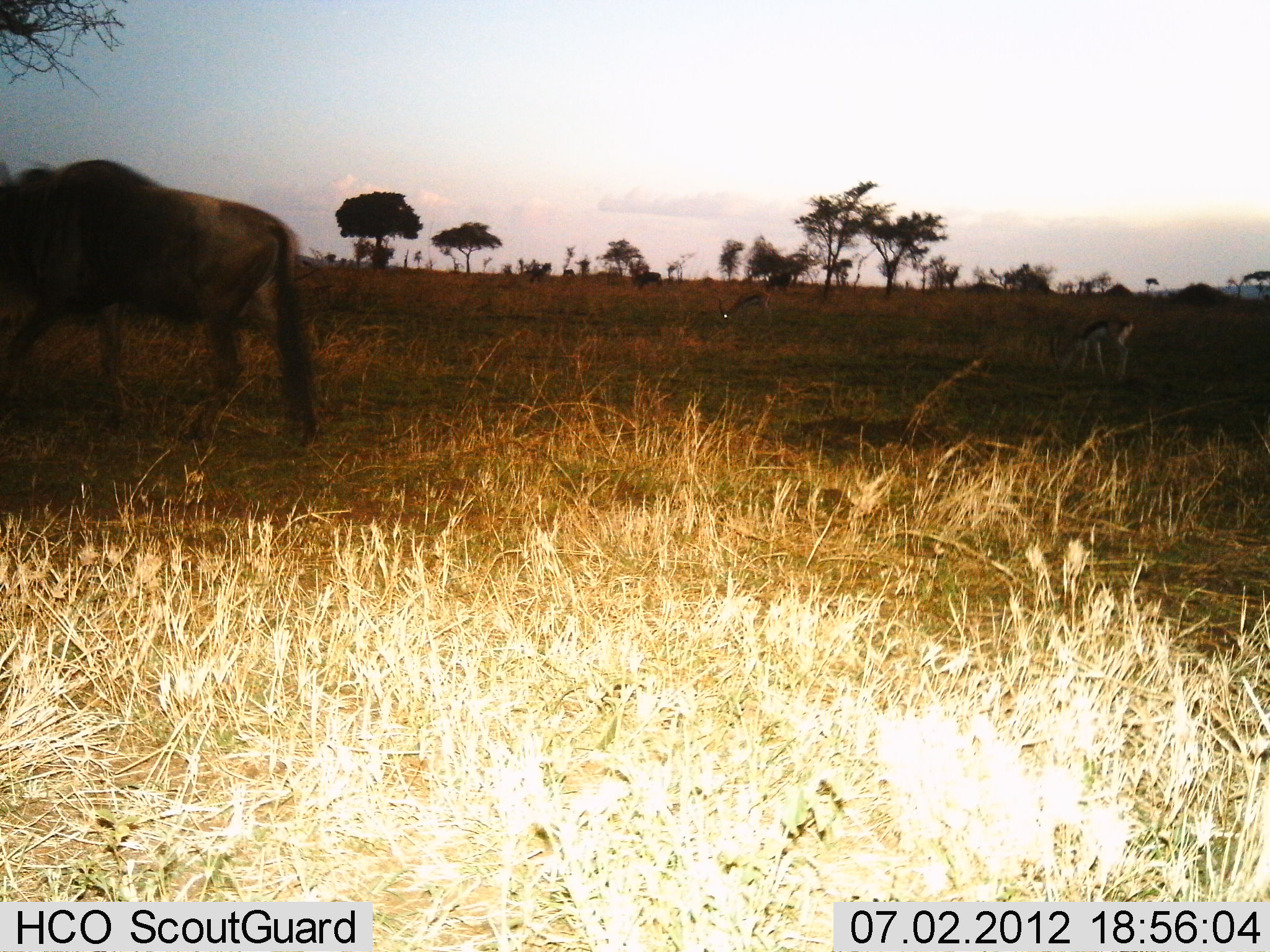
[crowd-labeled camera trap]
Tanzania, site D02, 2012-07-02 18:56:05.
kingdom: Animalia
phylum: Chordata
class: Mammalia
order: Artiodactyla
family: Bovidae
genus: Eudorcas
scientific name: Eudorcas thomsonii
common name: thomson's gazelle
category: gazellethomsons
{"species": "gazellethomsons (thomson's gazelle) (Eudorcas thomsonii)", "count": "2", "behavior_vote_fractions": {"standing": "20%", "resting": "0%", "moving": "0%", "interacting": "0%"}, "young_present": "0%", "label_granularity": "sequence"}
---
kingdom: Animalia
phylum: Chordata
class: Mammalia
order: Artiodactyla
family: Bovidae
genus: Connochaetes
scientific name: Connochaetes taurinus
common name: blue wildebeest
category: wildebeest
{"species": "wildebeest (blue wildebeest) (Connochaetes taurinus)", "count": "1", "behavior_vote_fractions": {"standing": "50%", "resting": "0%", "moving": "45%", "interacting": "0%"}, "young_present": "0%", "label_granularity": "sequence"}